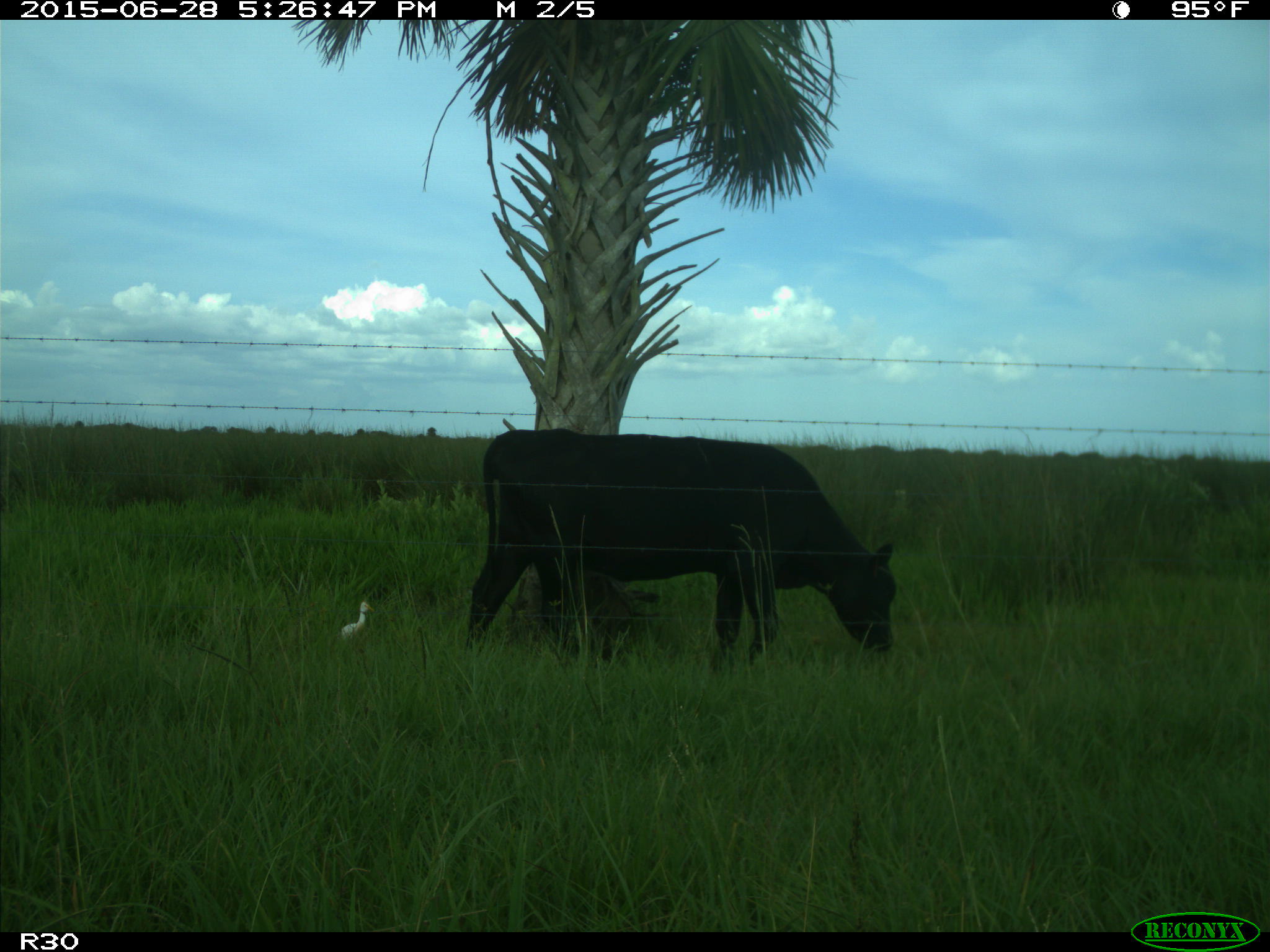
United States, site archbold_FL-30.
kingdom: Animalia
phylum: Chordata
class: Mammalia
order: Artiodactyla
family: Bovidae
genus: Bos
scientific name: Bos taurus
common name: domestic cow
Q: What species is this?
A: Bos taurus (domestic cow).